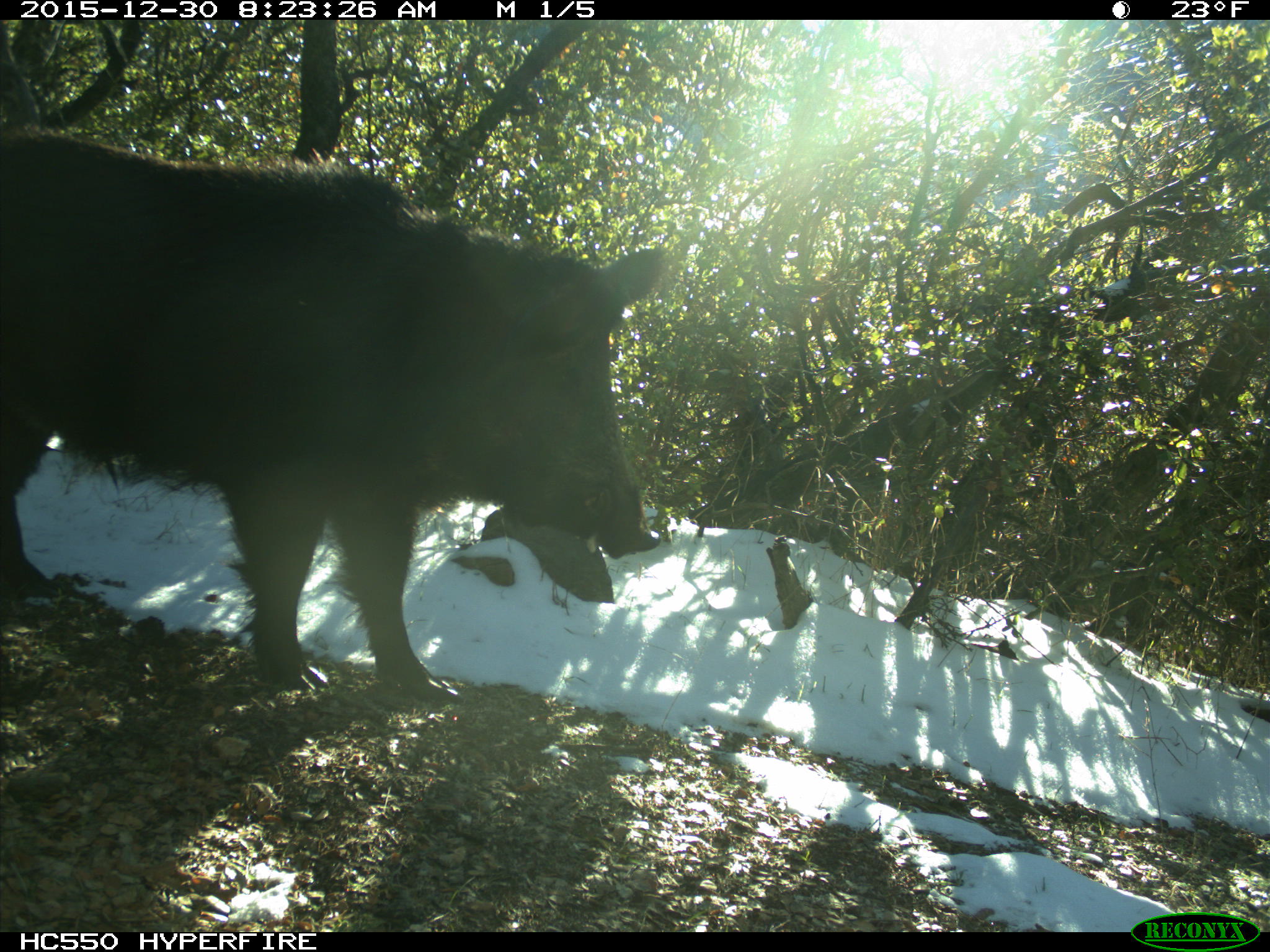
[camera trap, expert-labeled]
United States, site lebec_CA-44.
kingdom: Animalia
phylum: Chordata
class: Mammalia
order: Artiodactyla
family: Suidae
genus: Sus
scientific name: Sus scrofa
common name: wild boar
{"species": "Sus scrofa (wild boar)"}